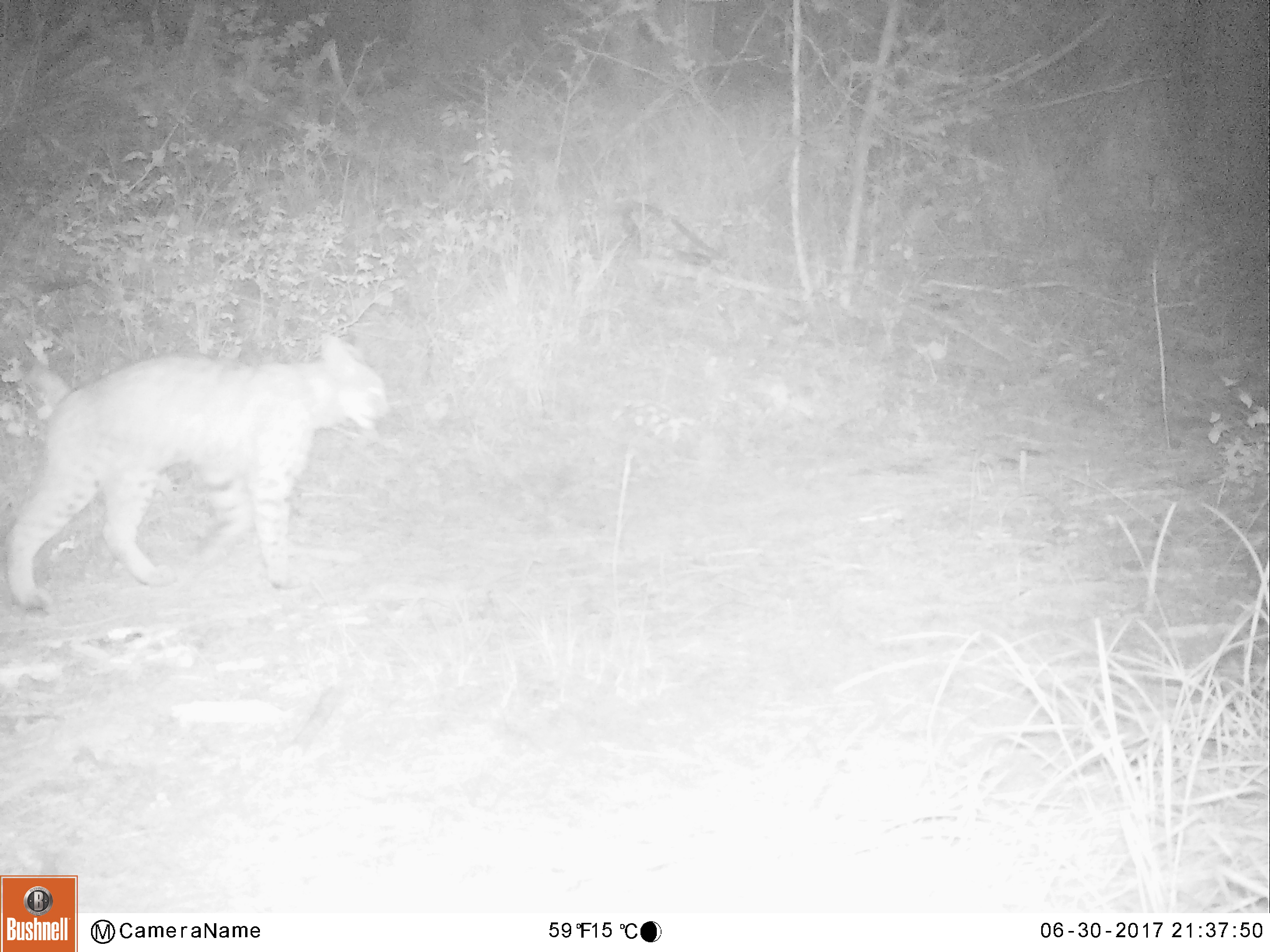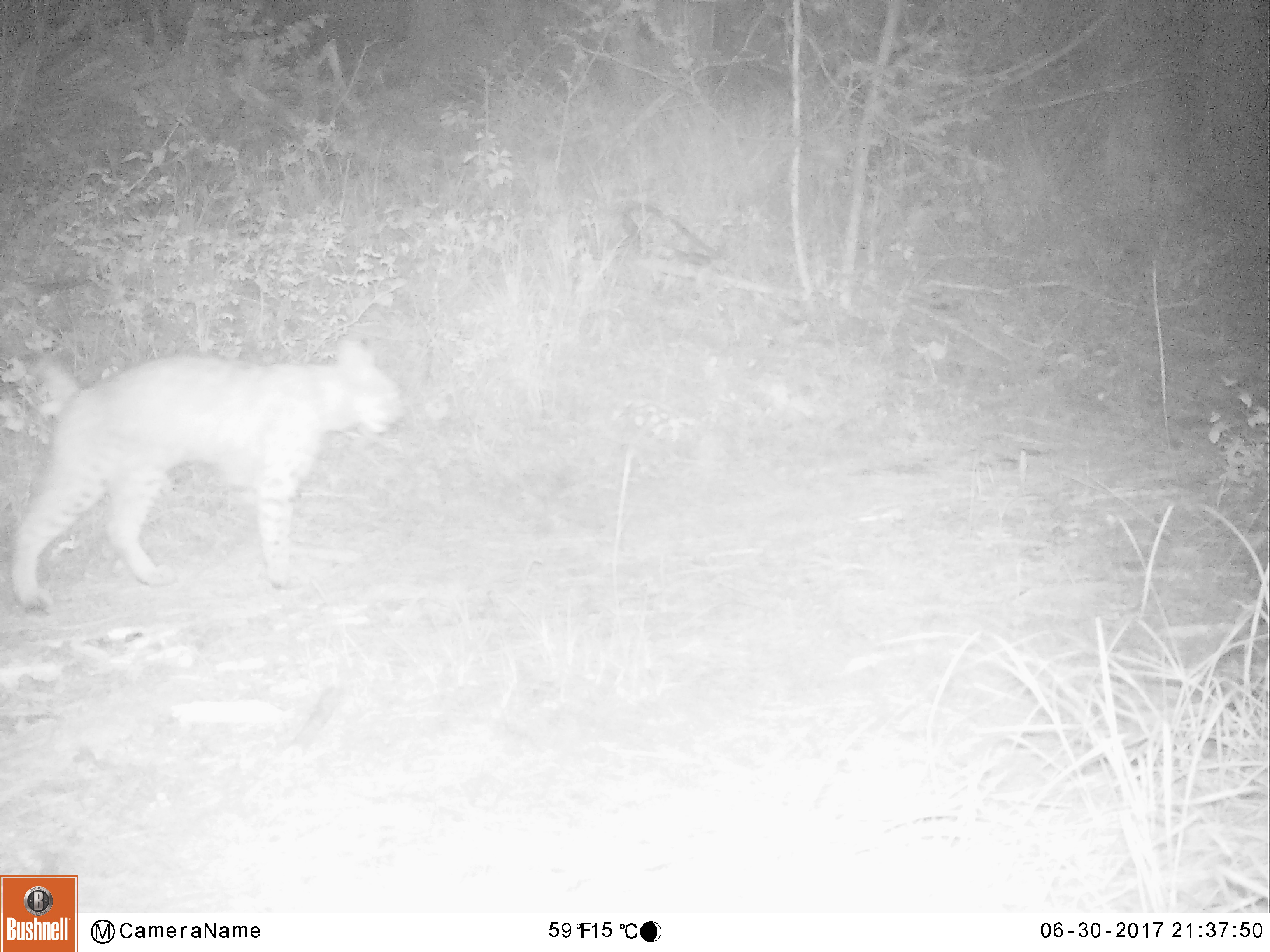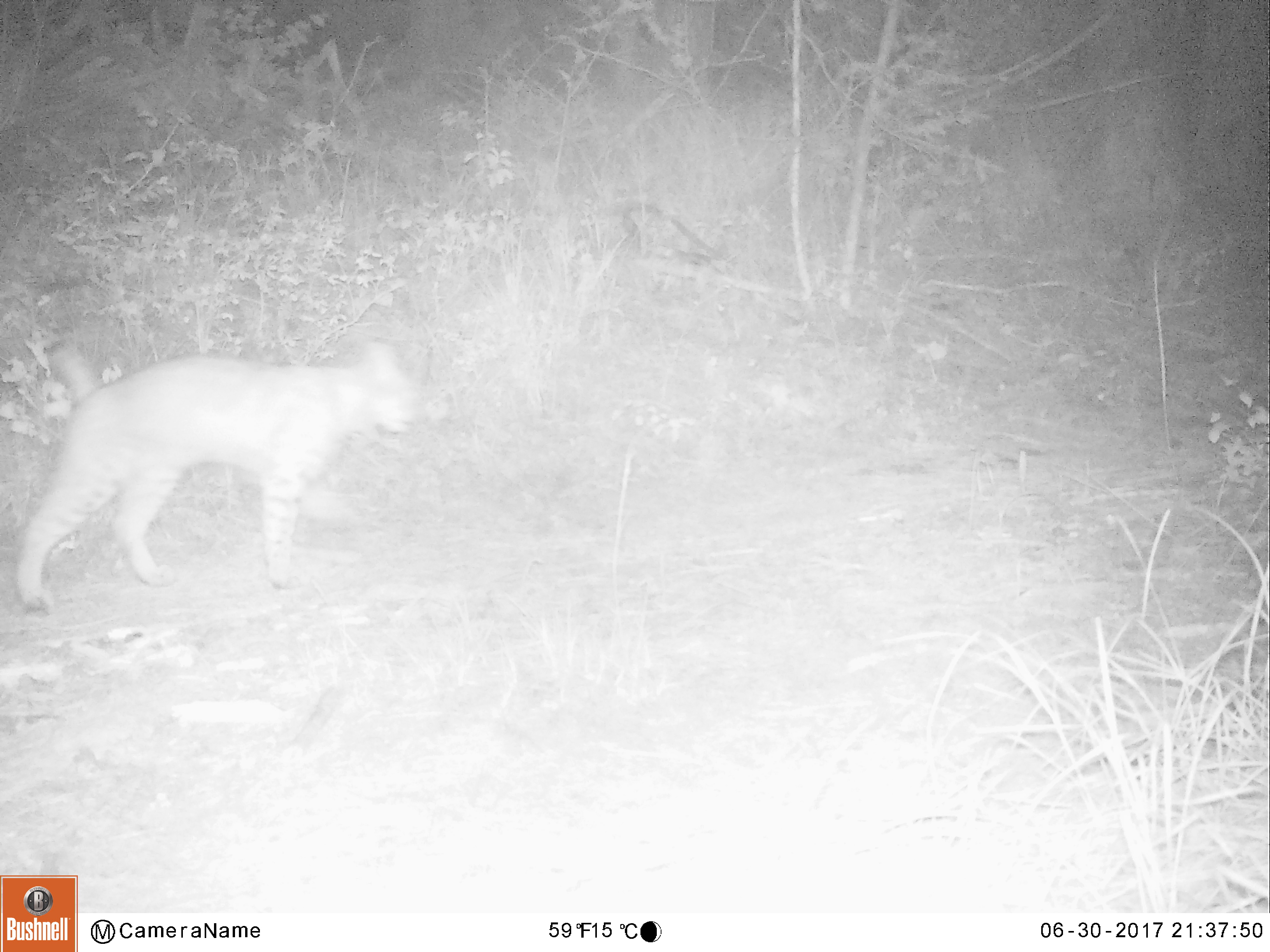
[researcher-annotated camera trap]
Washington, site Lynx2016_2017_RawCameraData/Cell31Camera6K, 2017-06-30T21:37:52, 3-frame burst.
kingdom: Animalia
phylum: Chordata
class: Mammalia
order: Carnivora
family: Felidae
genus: Lynx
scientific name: Lynx rufus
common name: bobcat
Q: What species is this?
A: Lynx rufus (bobcat).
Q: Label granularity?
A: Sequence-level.